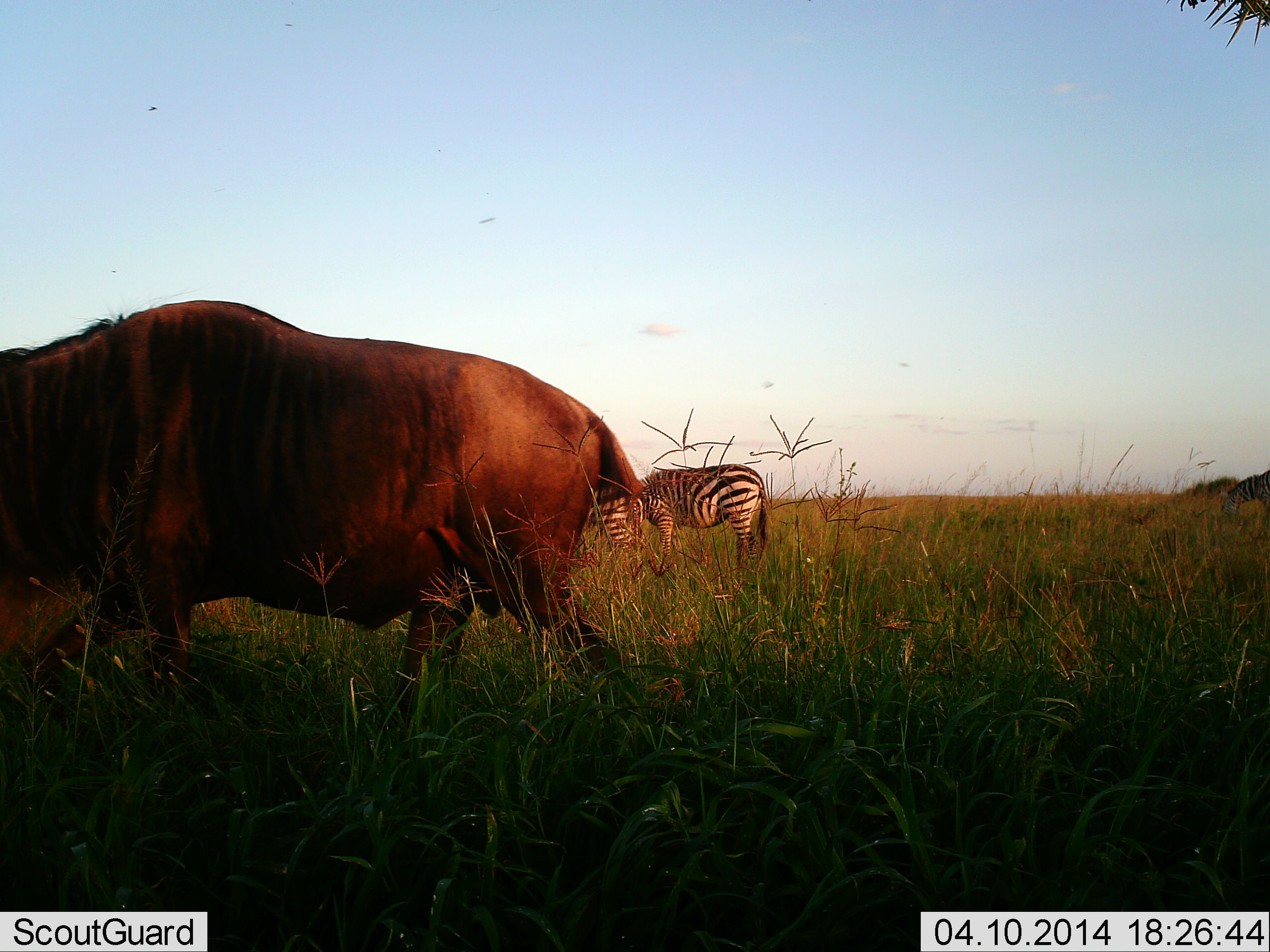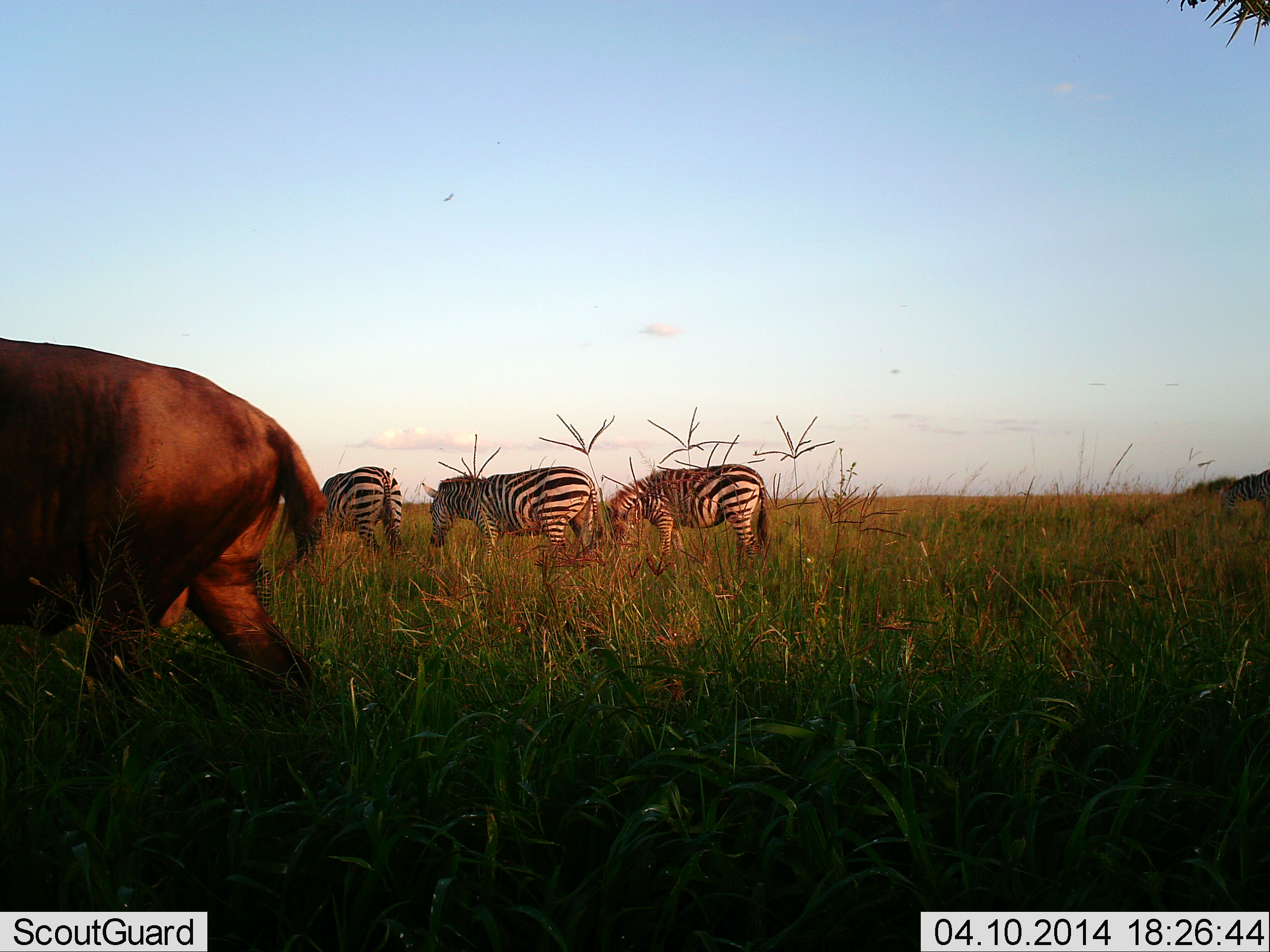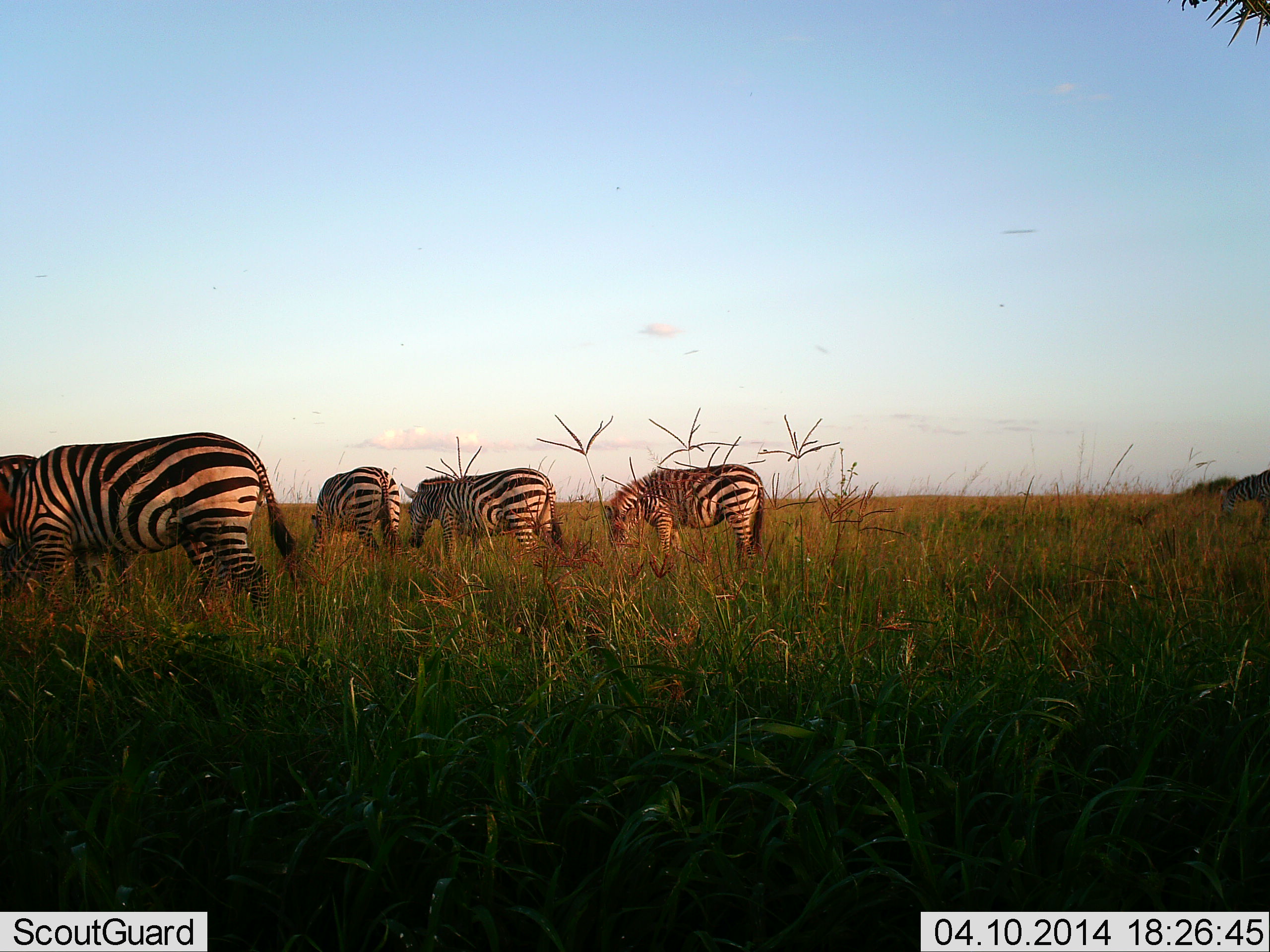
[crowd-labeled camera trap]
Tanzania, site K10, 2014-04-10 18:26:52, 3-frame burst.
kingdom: Animalia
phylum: Chordata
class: Mammalia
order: Artiodactyla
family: Bovidae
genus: Connochaetes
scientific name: Connochaetes taurinus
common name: blue wildebeest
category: wildebeest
Wildebeest (blue wildebeest) (Connochaetes taurinus), count 1. Behavior (volunteer vote fractions): standing 9%, resting 0%, moving 100%, interacting 0%. Young present (vote fraction): 0%. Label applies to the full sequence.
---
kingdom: Animalia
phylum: Chordata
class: Mammalia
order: Perissodactyla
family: Equidae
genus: Equus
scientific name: Equus quagga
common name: plains zebra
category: zebra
Zebra (plains zebra) (Equus quagga), count 4. Behavior (volunteer vote fractions): standing 35%, resting 0%, moving 18%, interacting 0%. Young present (vote fraction): 0%. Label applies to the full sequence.